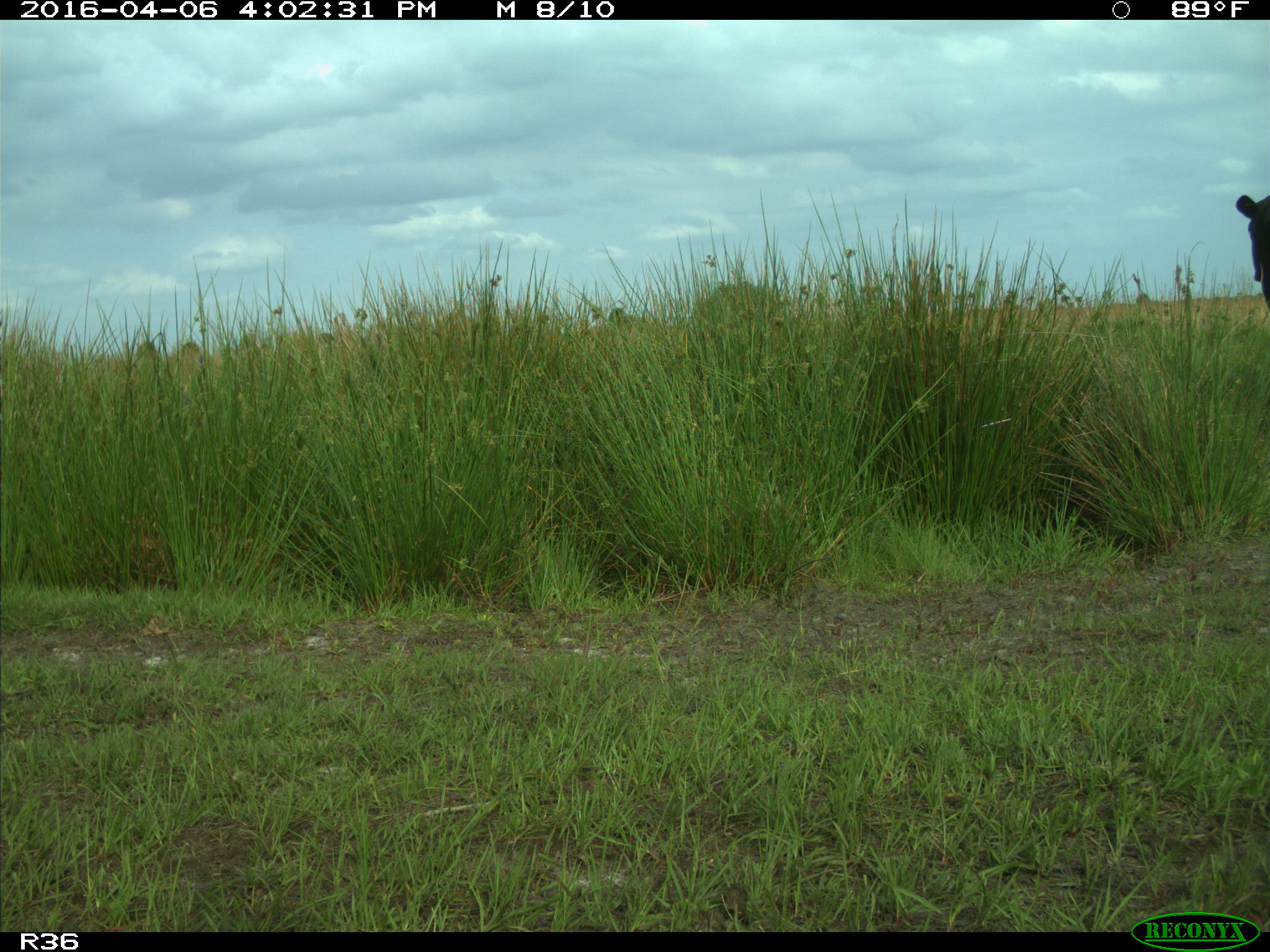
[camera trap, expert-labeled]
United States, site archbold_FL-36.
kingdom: Animalia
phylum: Chordata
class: Mammalia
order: Artiodactyla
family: Bovidae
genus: Bos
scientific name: Bos taurus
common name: domestic cow